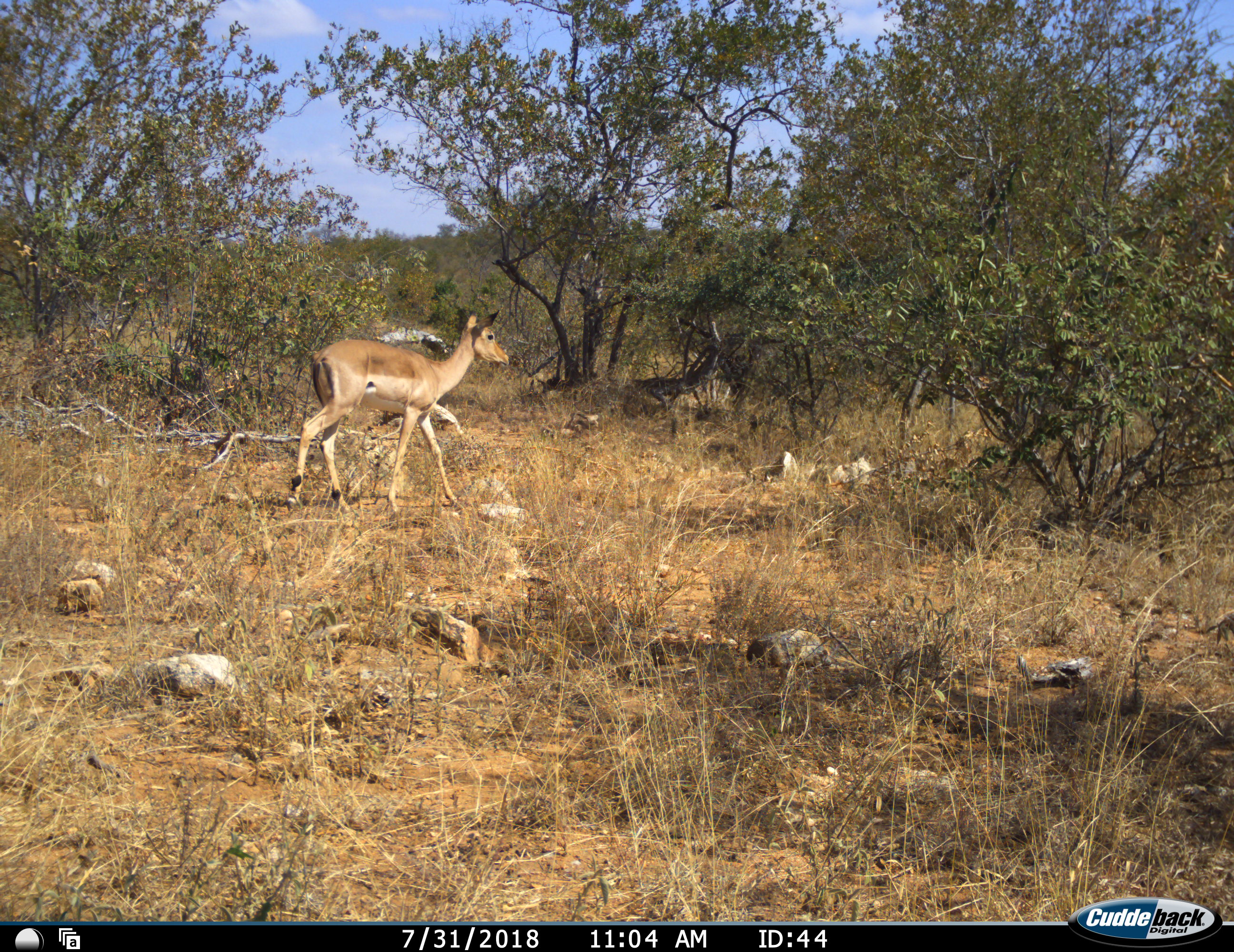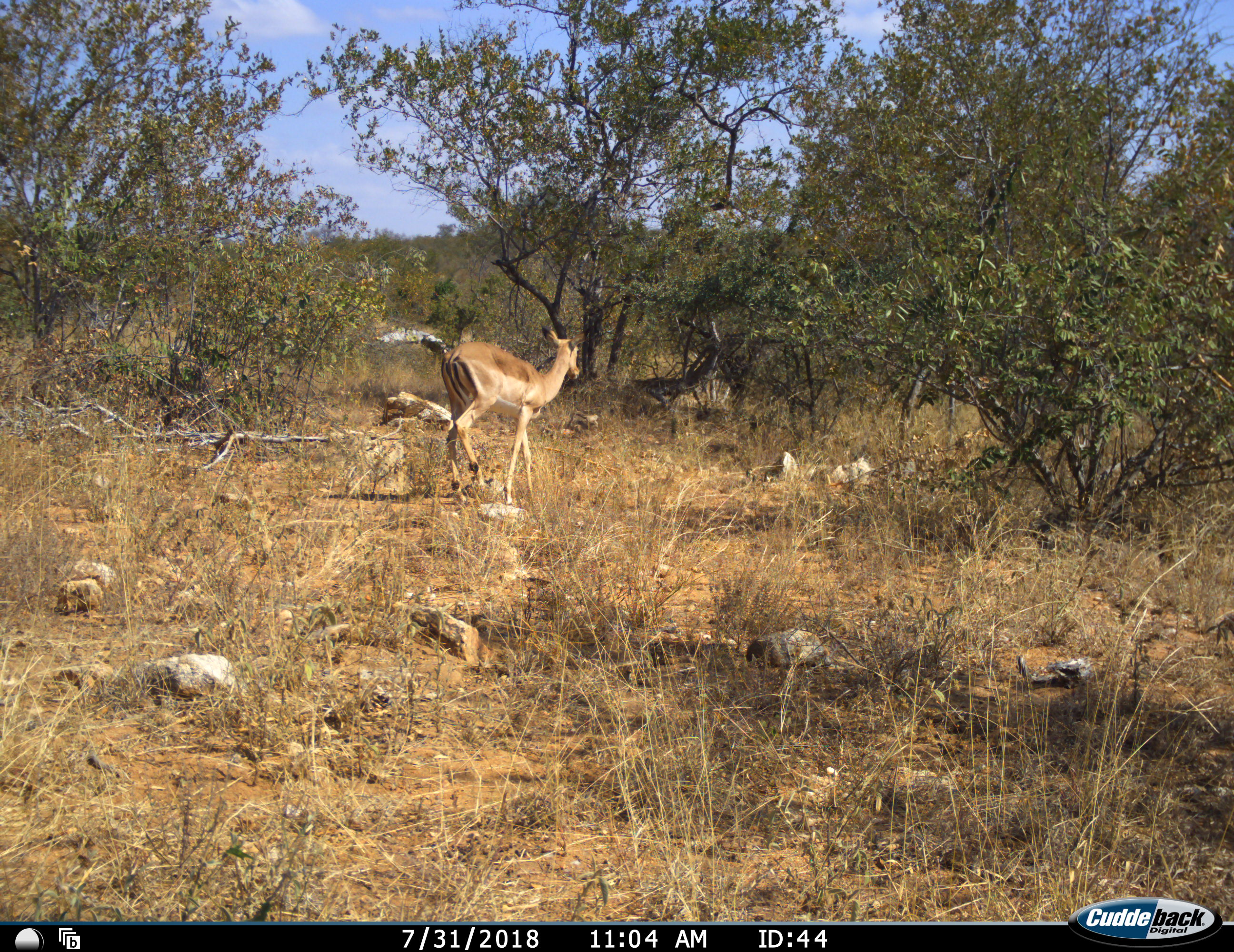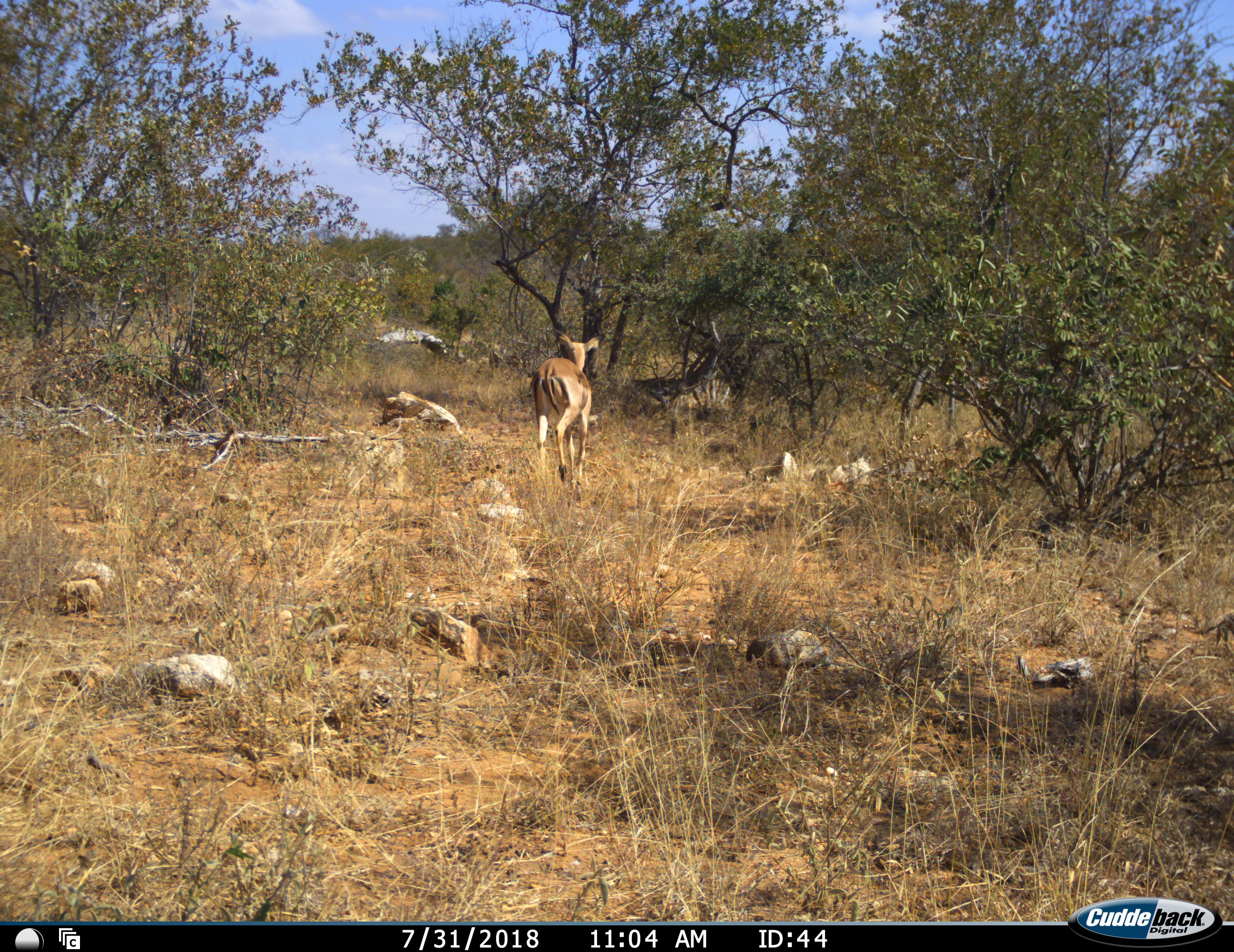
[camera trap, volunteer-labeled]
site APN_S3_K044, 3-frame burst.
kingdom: Animalia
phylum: Chordata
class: Mammalia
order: Artiodactyla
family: Bovidae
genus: Aepyceros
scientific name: Aepyceros melampus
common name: impala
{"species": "impala (Aepyceros melampus)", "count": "1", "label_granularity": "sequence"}